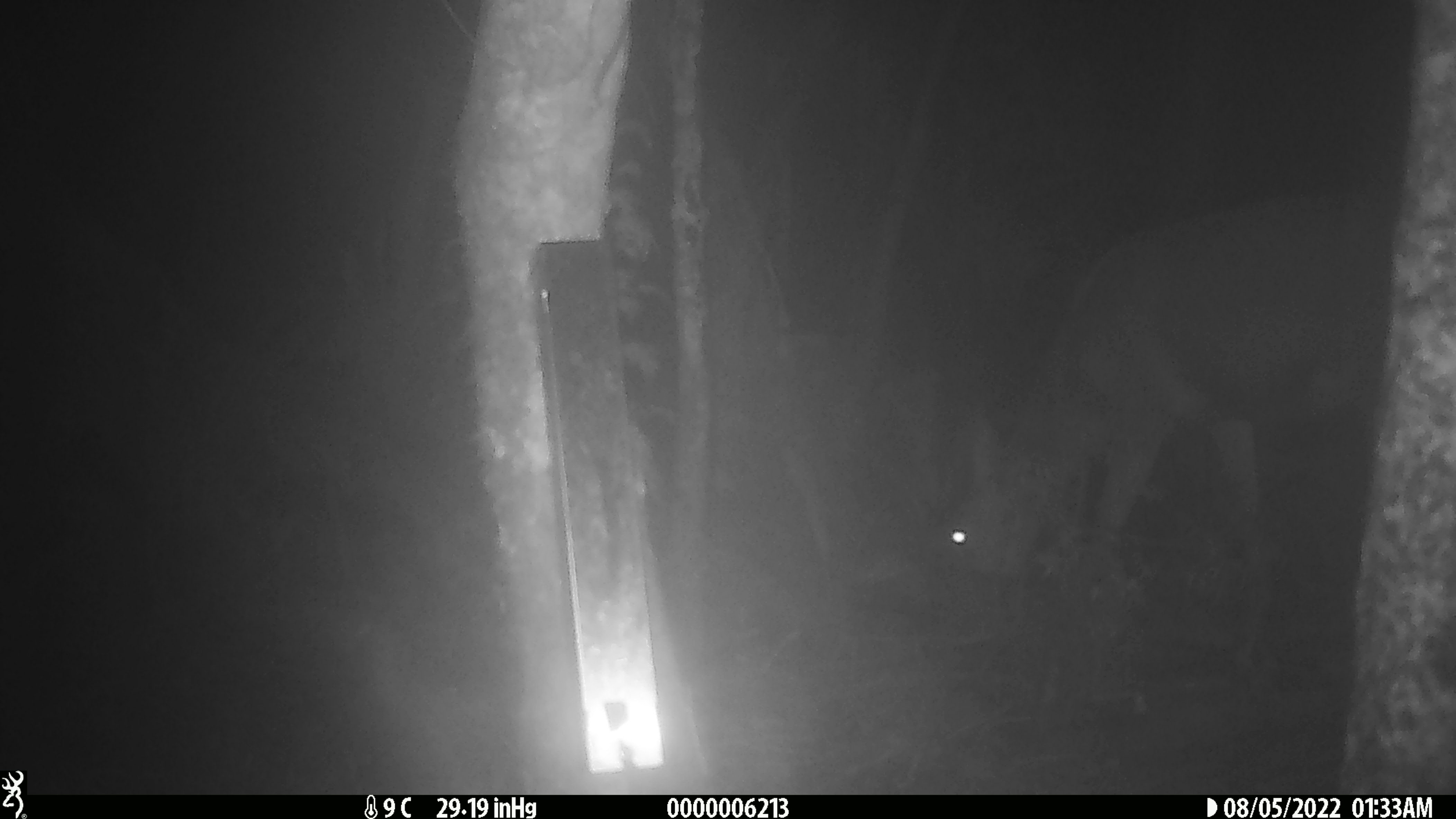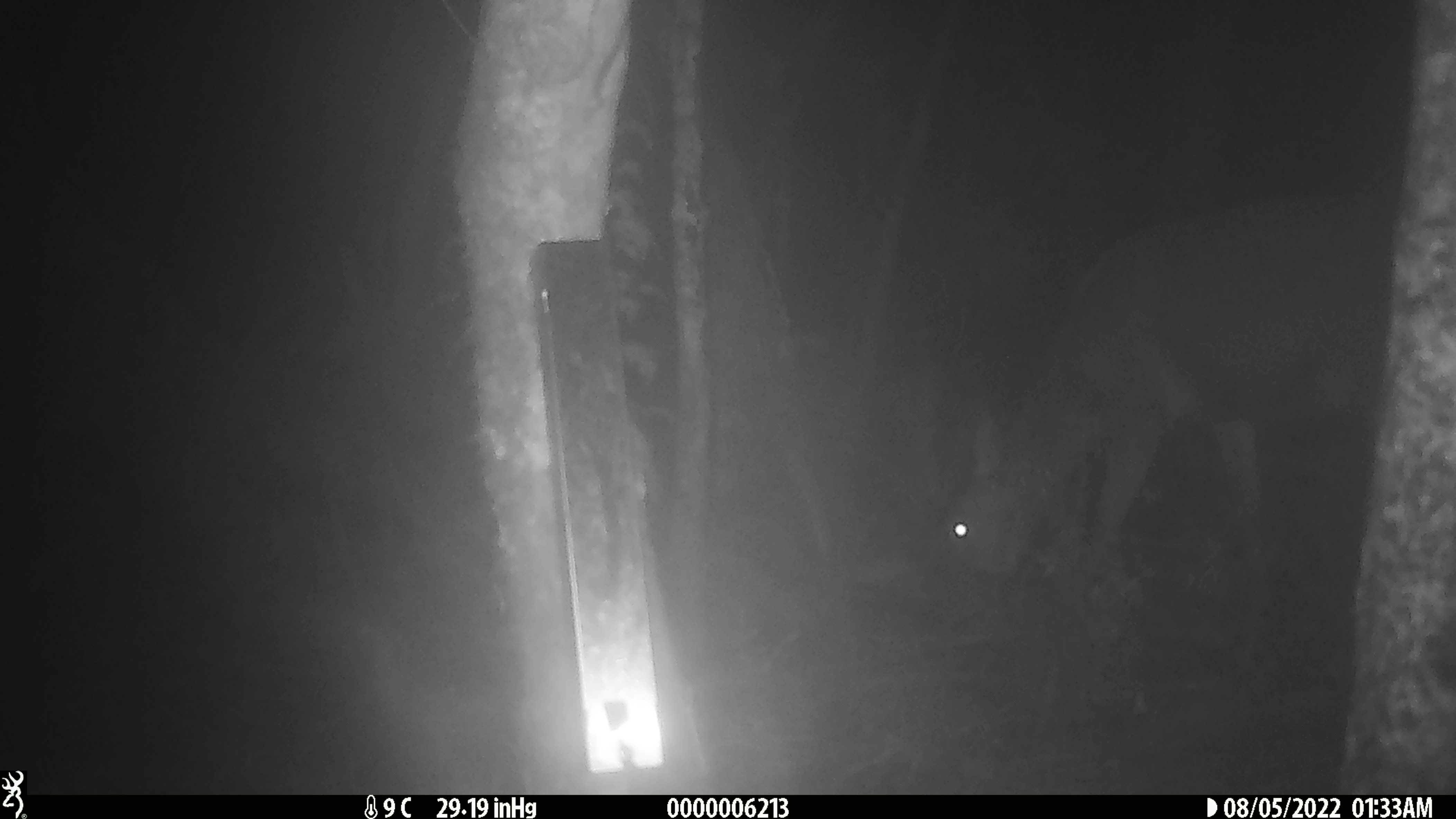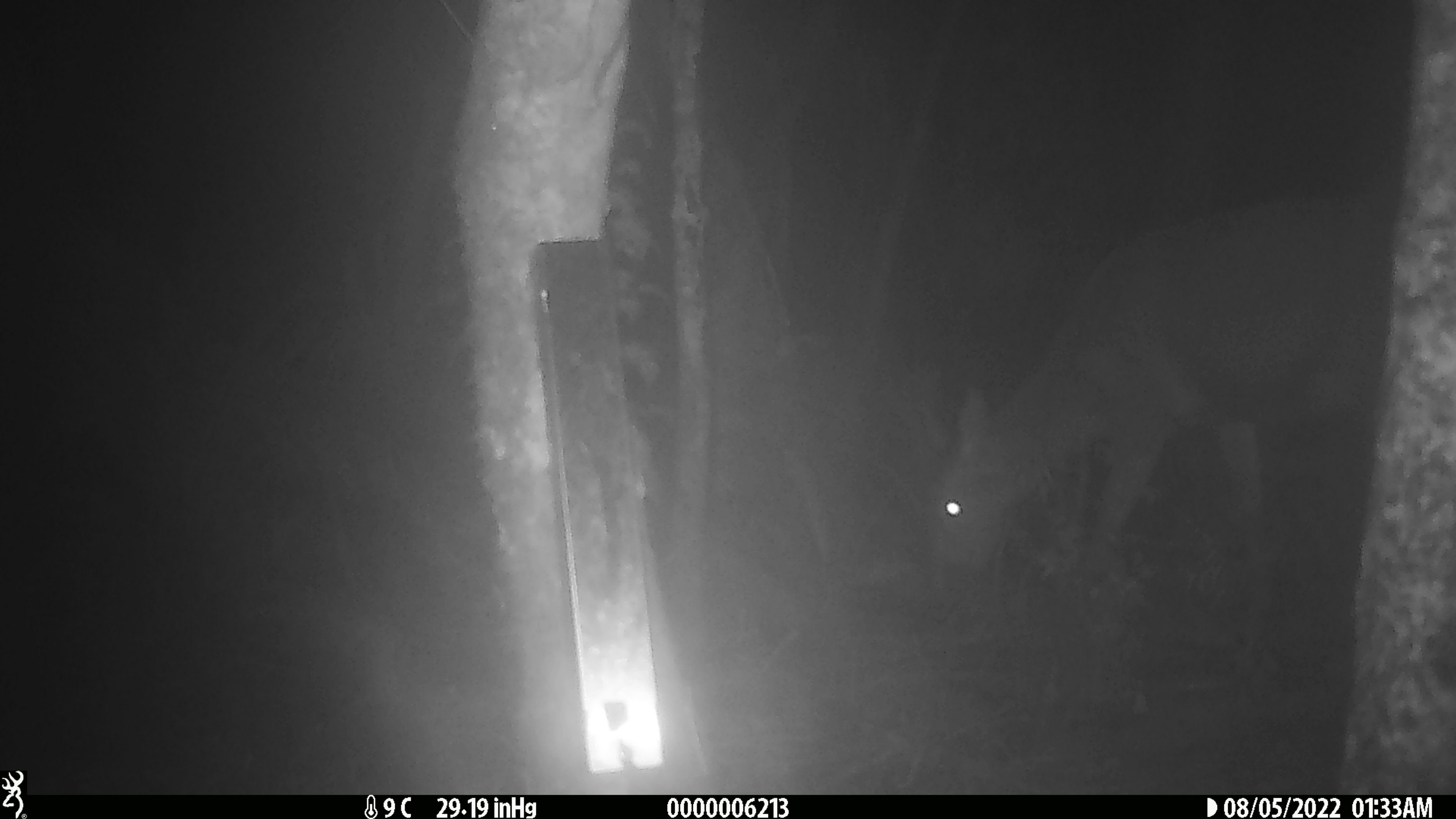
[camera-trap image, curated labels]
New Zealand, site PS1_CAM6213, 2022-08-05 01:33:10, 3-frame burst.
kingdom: Animalia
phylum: Chordata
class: Mammalia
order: Artiodactyla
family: Cervidae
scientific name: Cervidae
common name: deer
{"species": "deer (Cervidae)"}